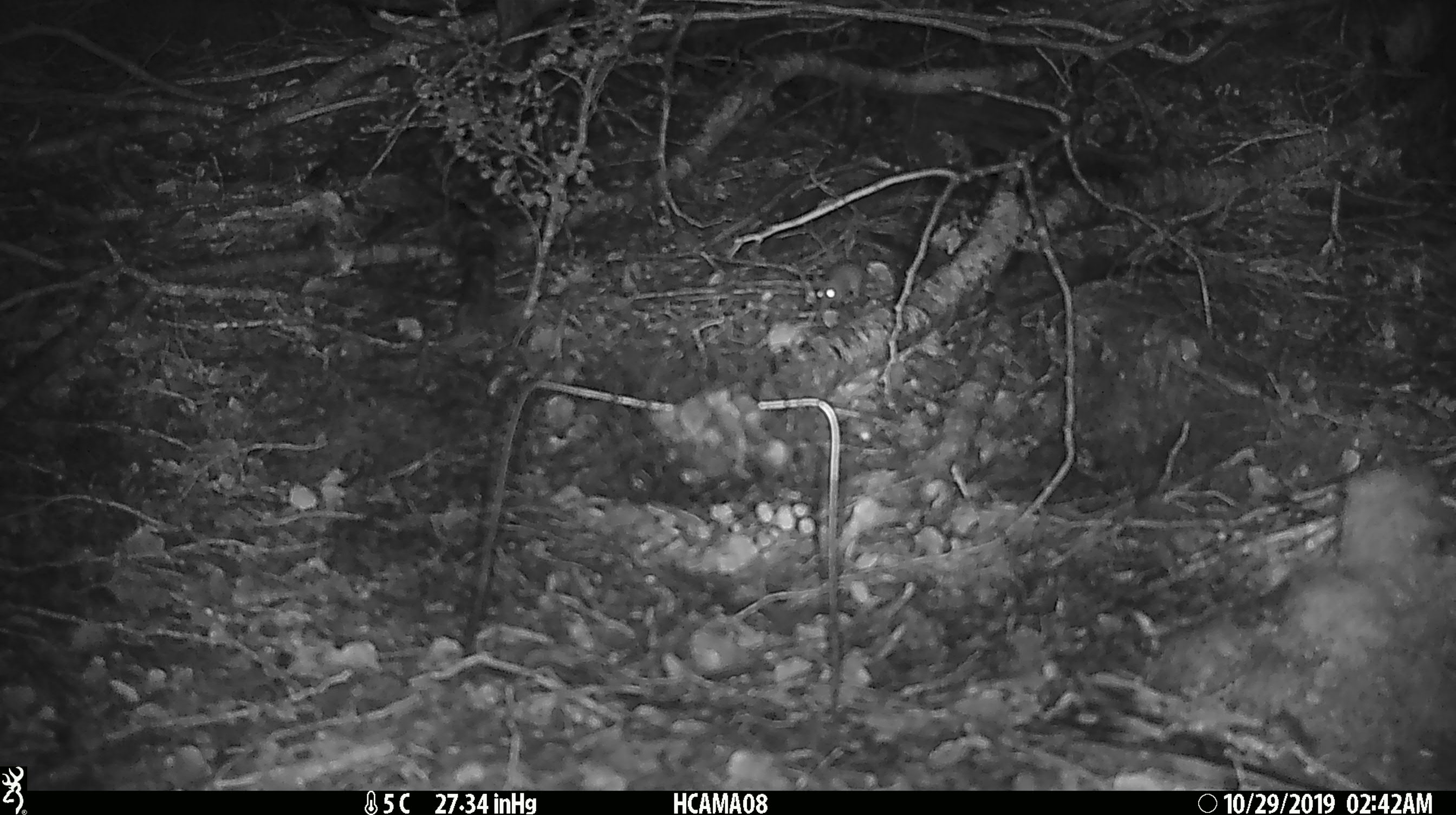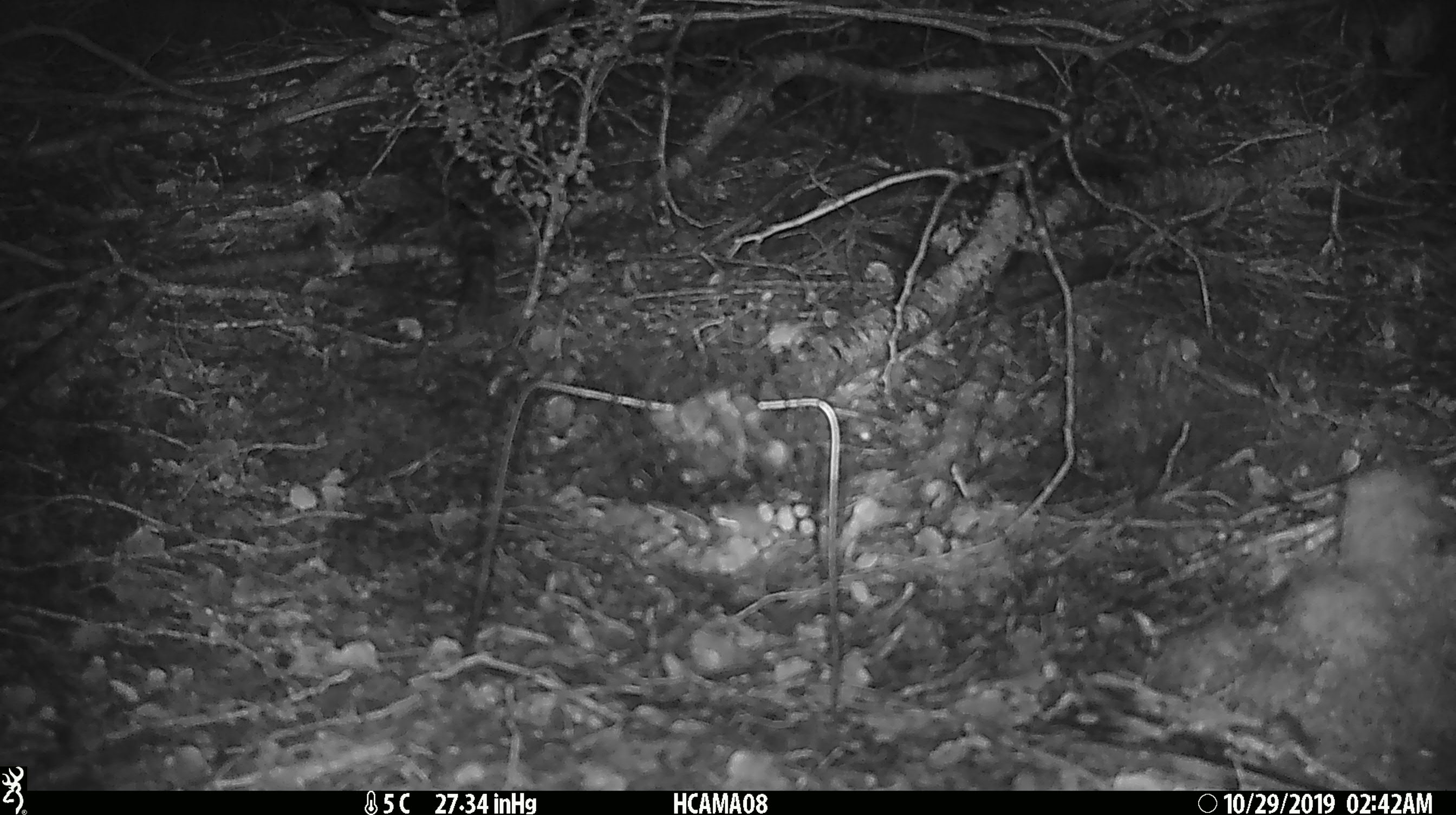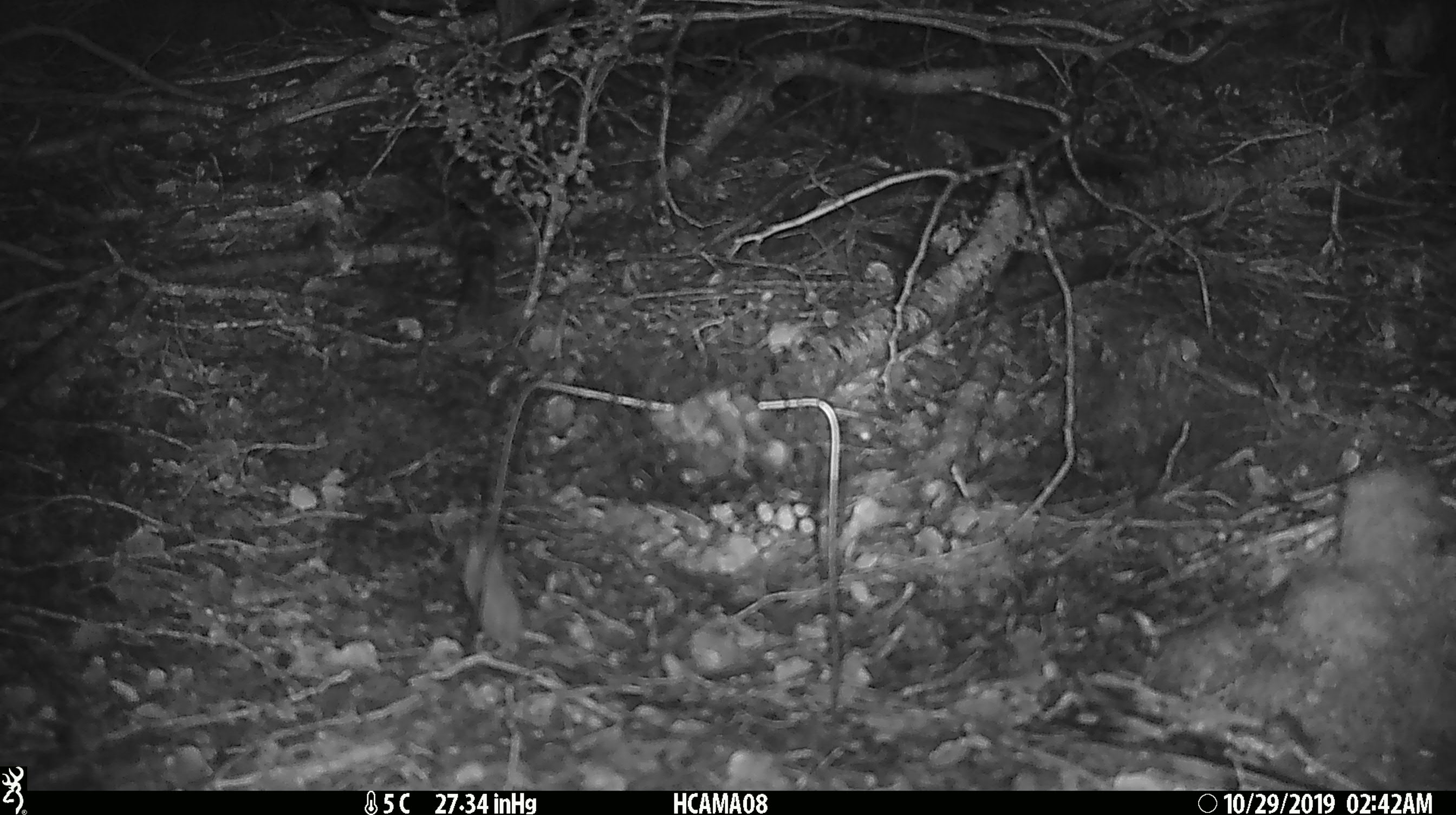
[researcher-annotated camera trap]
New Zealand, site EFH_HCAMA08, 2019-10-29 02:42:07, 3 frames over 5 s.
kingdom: Animalia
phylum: Chordata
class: Mammalia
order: Rodentia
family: Muridae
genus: Mus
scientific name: Mus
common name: mouse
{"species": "mouse (Mus)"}